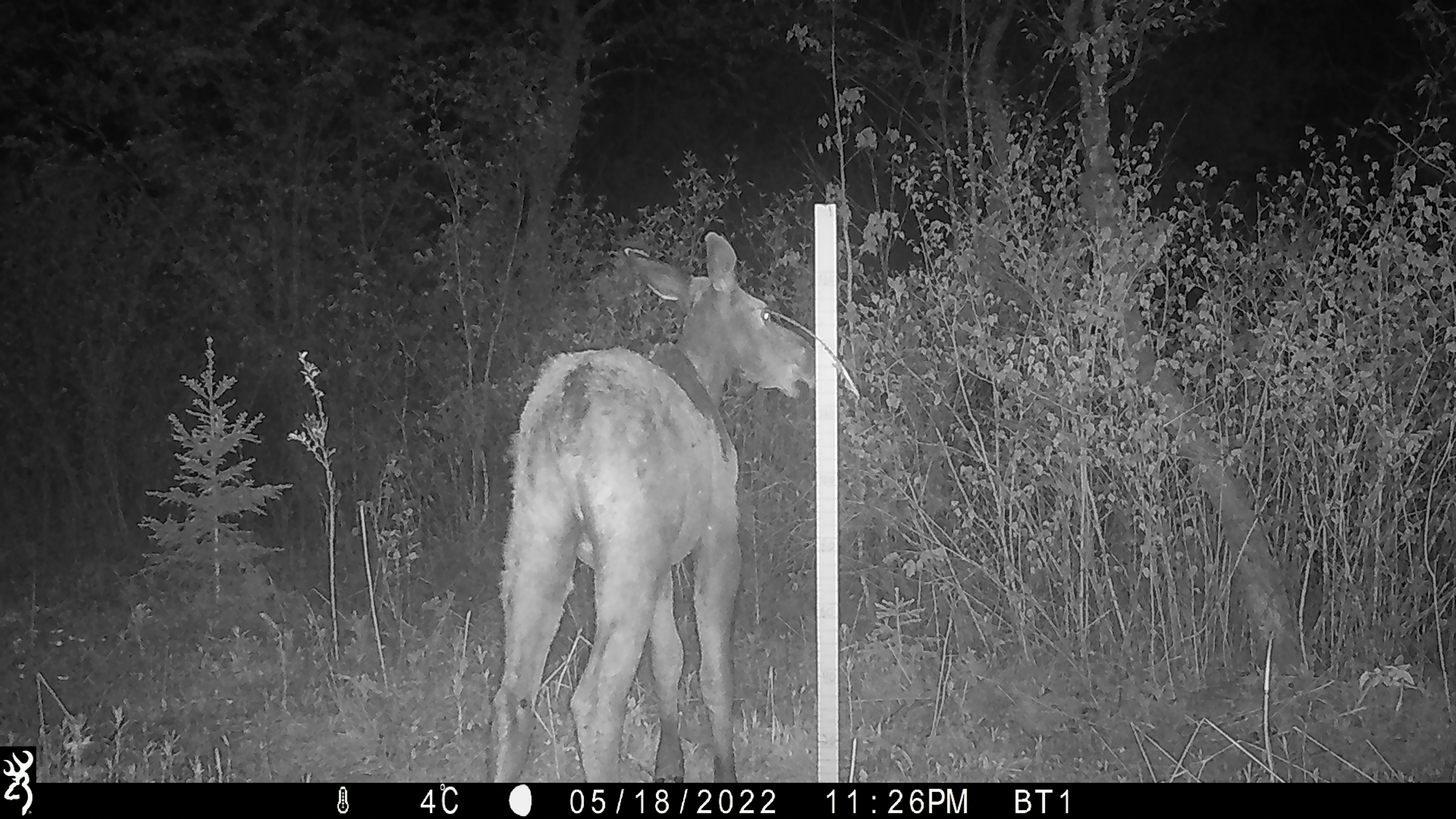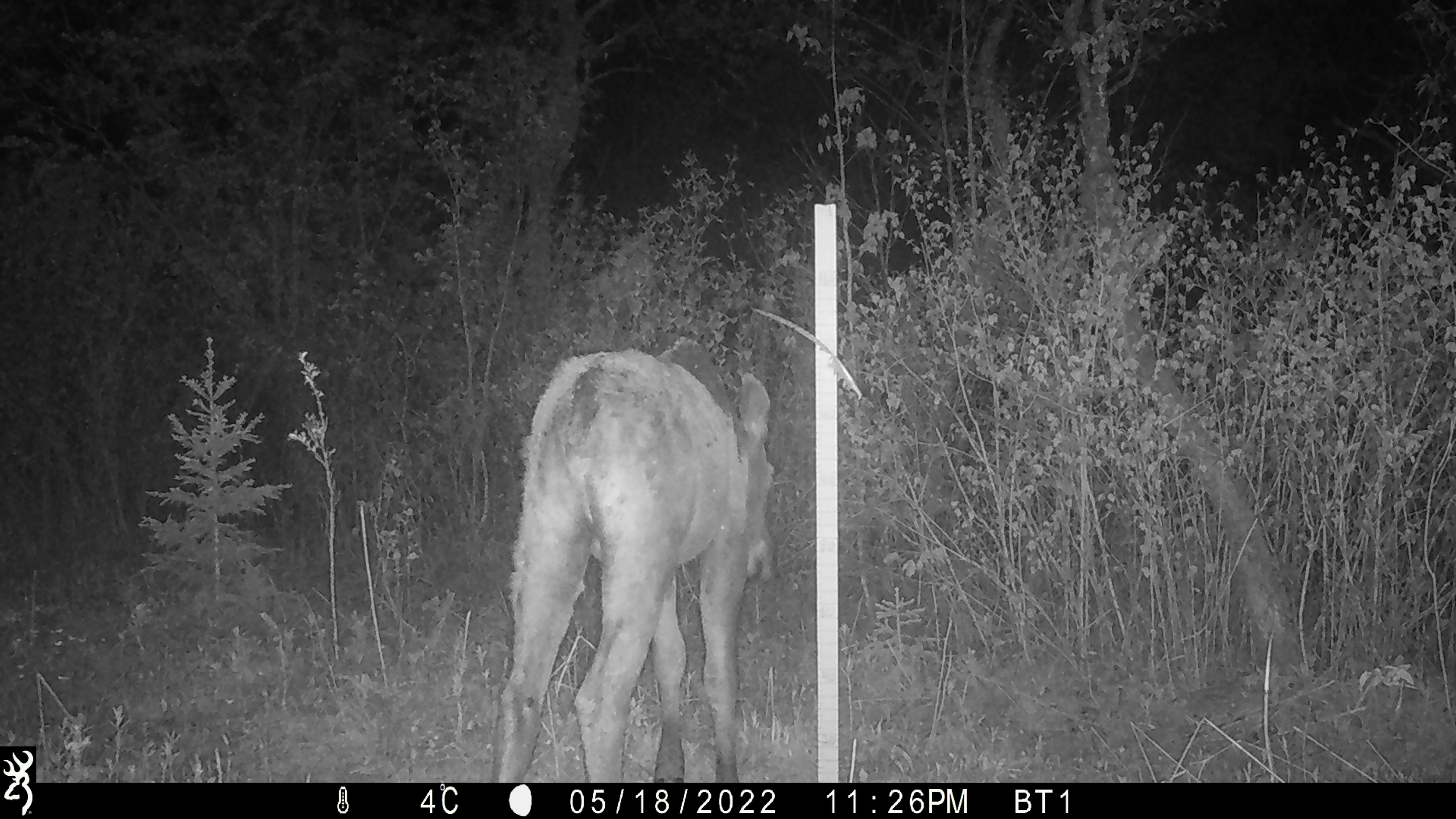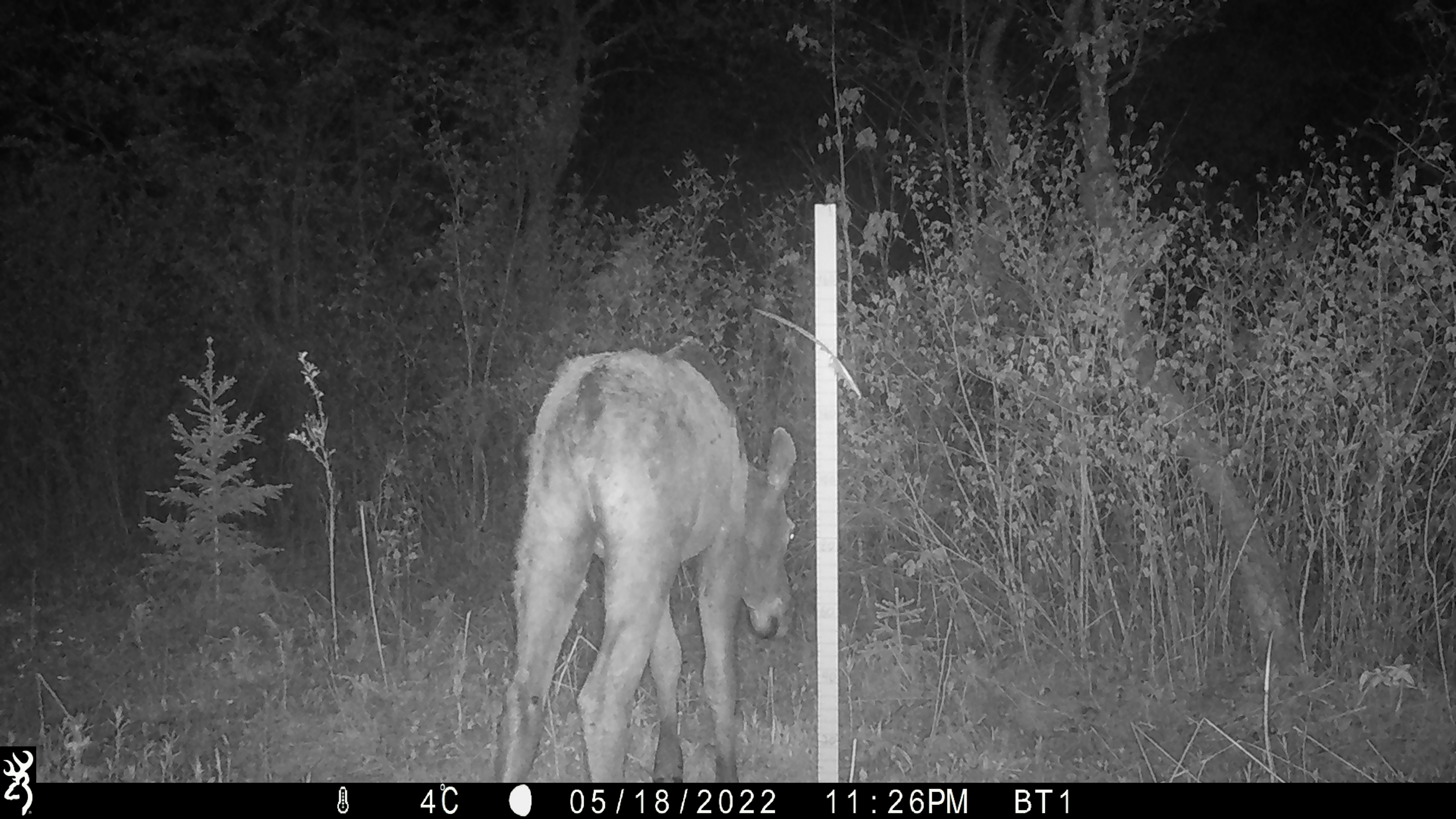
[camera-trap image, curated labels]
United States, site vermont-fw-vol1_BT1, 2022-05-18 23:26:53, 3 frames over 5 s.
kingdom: Animalia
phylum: Chordata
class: Mammalia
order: Artiodactyla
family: Cervidae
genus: Alces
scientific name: Alces alces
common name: moose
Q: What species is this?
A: Moose (Alces alces).